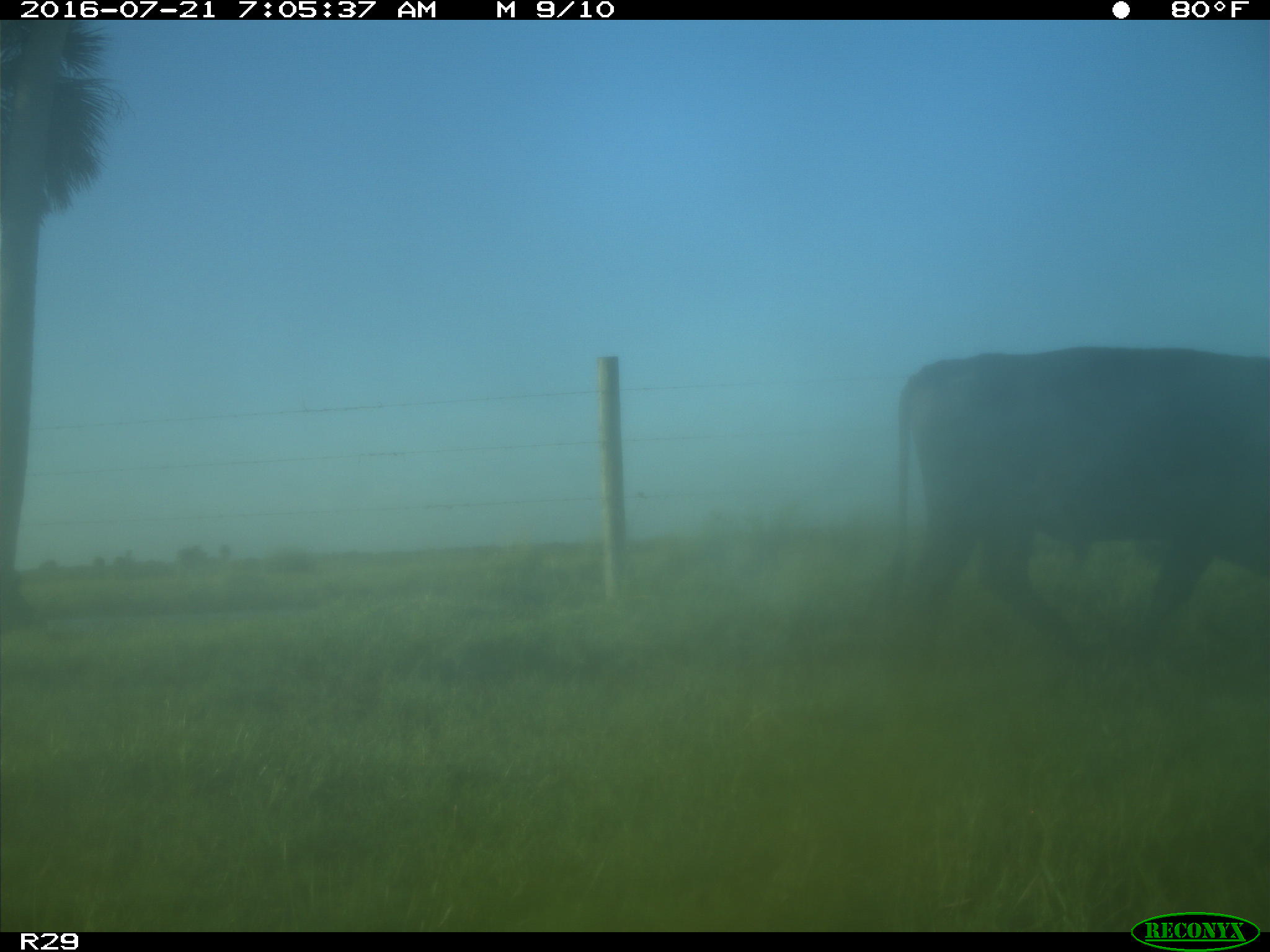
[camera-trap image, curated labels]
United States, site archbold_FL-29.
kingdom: Animalia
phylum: Chordata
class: Mammalia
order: Artiodactyla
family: Bovidae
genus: Bos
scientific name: Bos taurus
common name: domestic cow